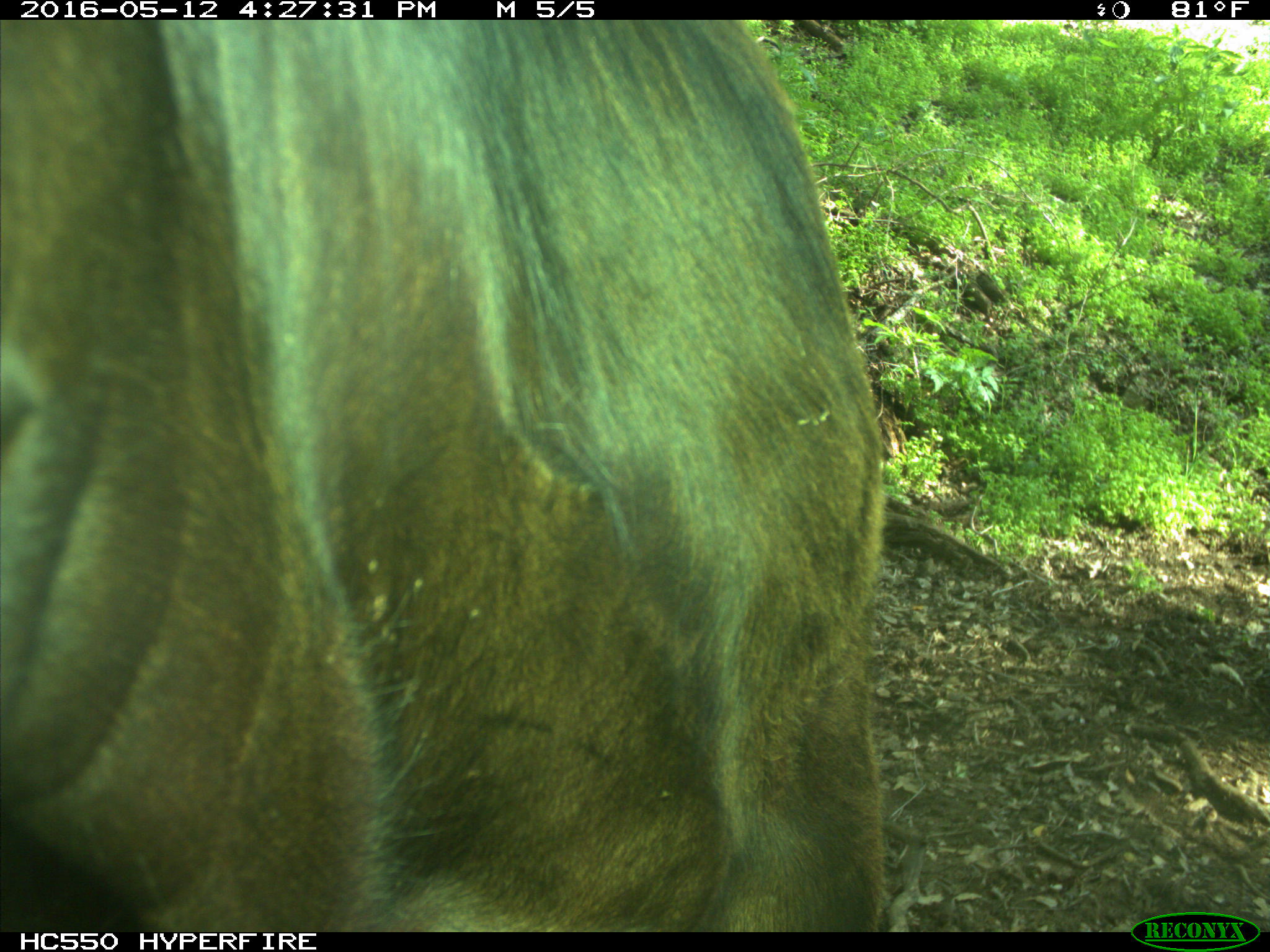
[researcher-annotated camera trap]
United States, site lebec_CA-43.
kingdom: Animalia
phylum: Chordata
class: Mammalia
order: Artiodactyla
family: Bovidae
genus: Bos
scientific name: Bos taurus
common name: domestic cow